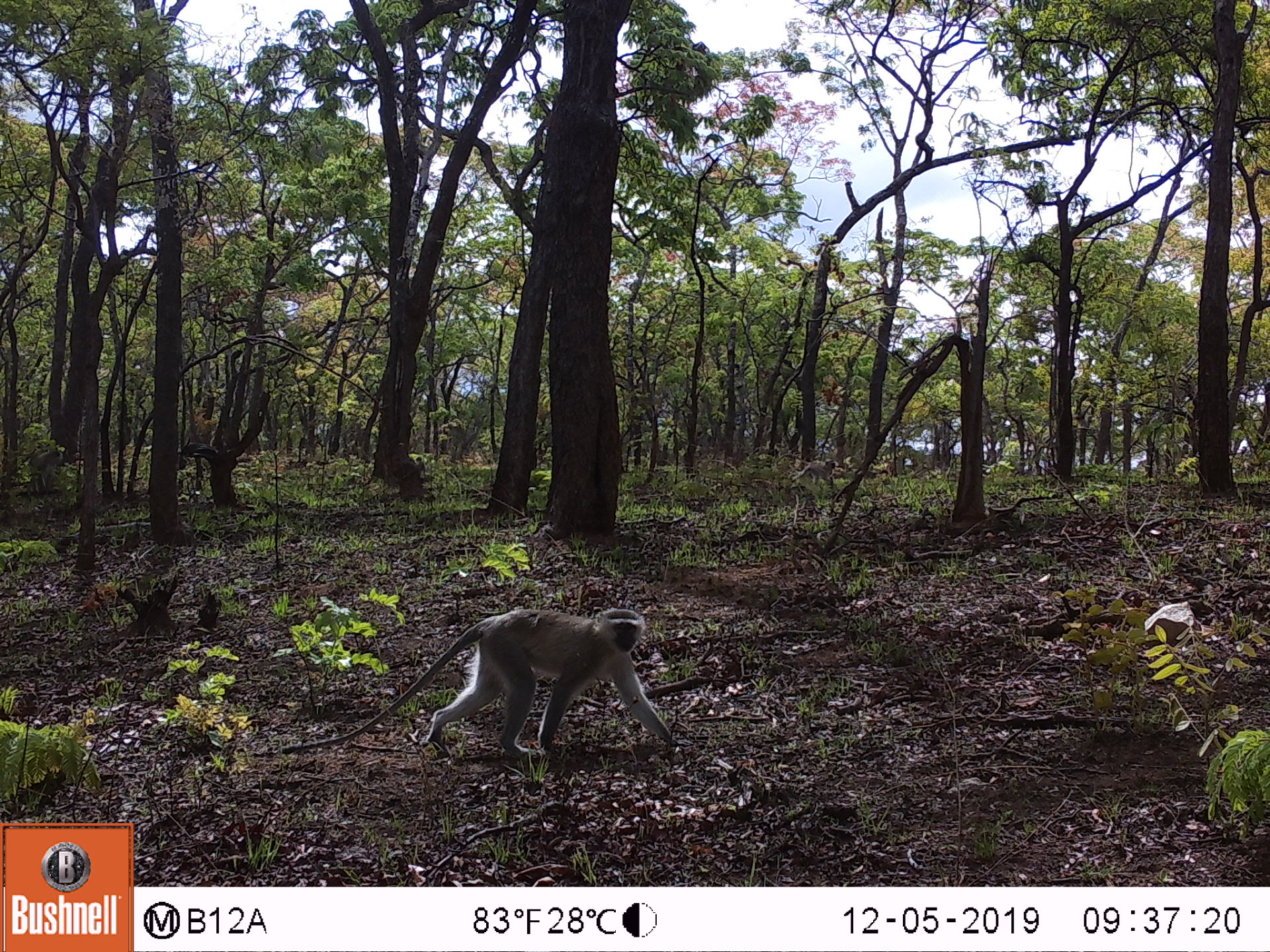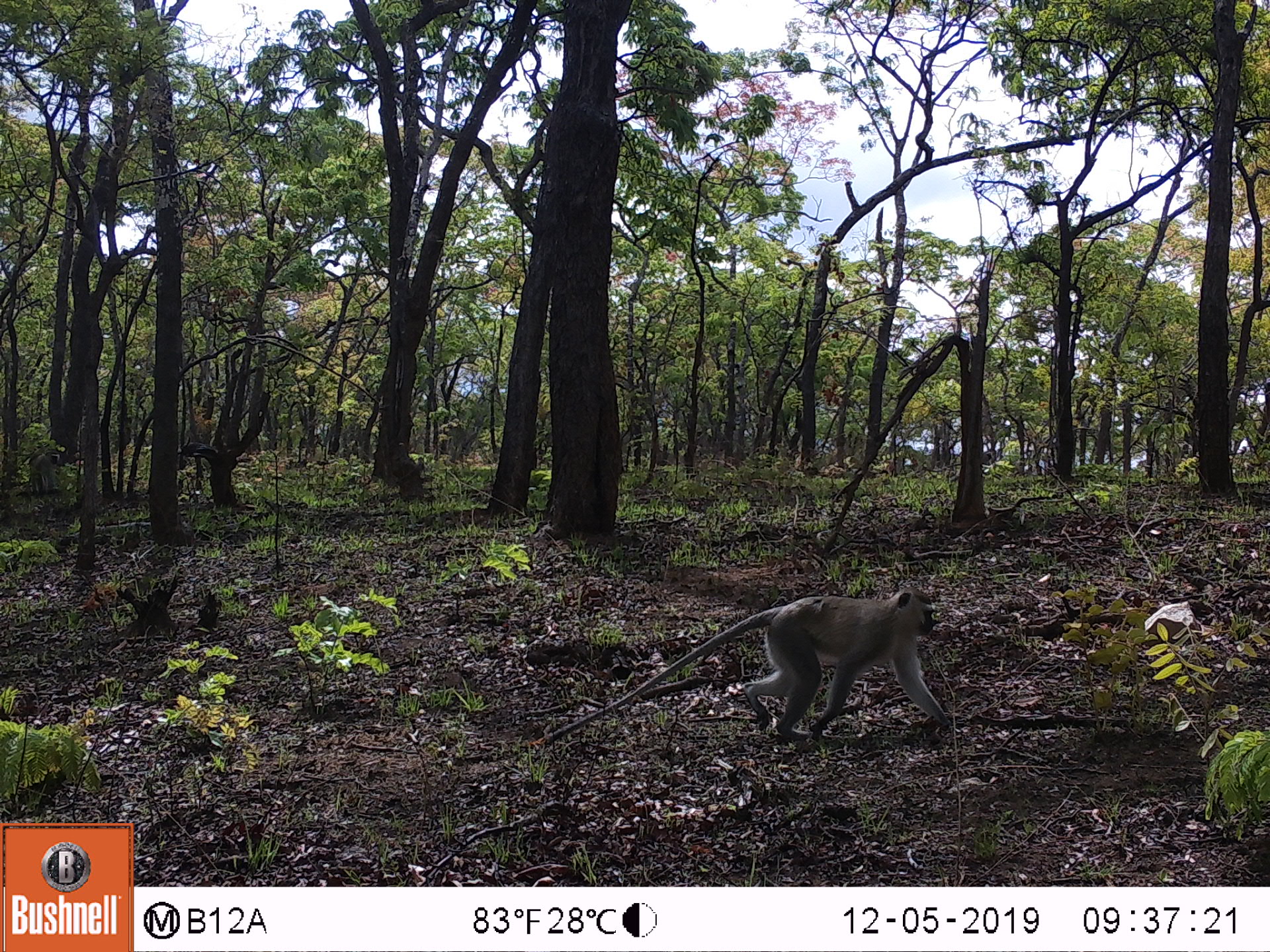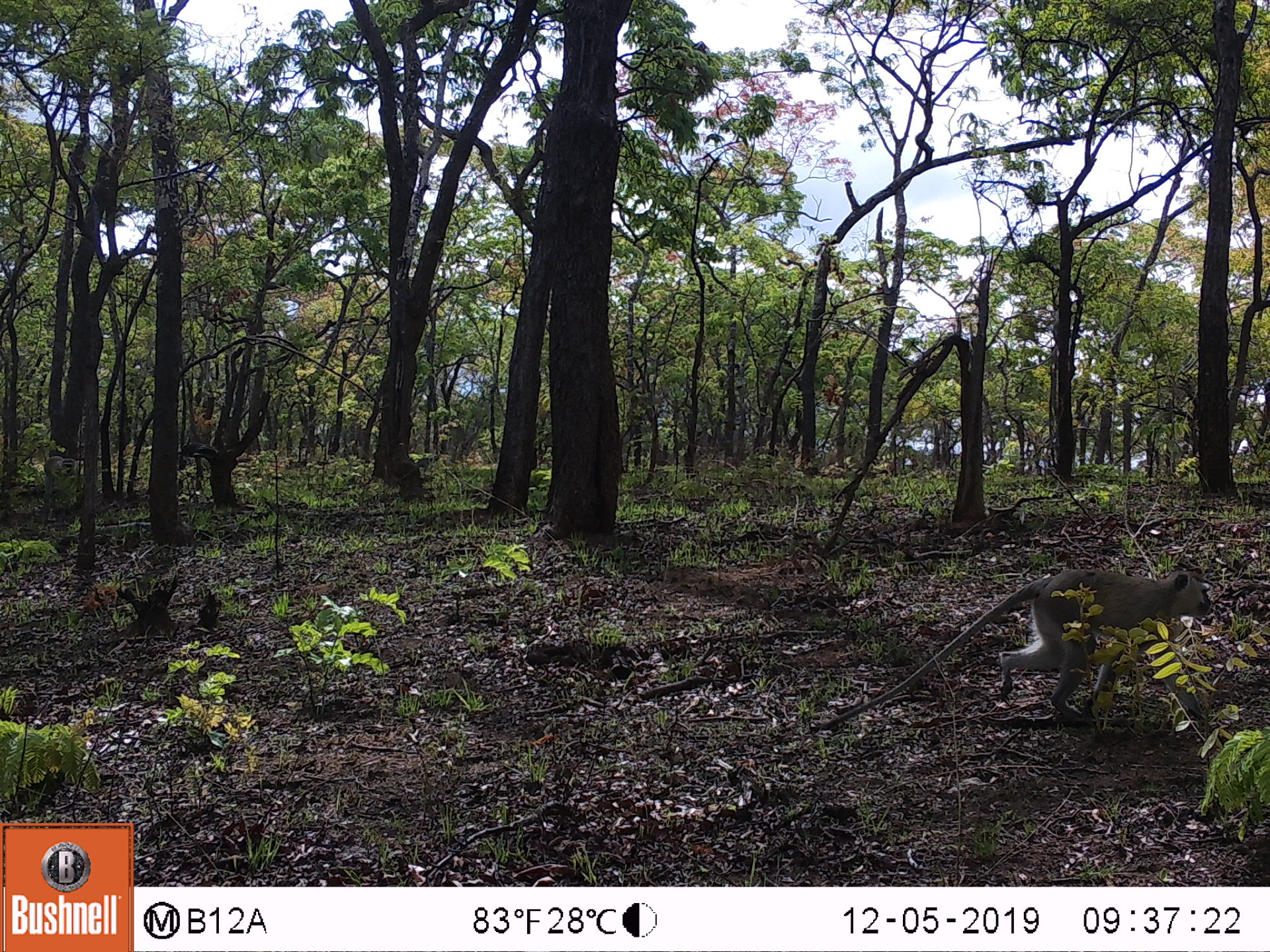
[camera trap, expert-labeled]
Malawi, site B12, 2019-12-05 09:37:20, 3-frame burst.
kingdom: Animalia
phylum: Chordata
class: Mammalia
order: Primates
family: Cercopithecidae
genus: Chlorocebus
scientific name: Chlorocebus pygerythrus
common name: vervet monkey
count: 1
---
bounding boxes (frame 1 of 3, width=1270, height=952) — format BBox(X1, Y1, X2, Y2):
vervet monkey: BBox(285, 609, 681, 757)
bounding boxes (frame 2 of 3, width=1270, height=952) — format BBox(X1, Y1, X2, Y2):
vervet monkey: BBox(526, 582, 949, 755)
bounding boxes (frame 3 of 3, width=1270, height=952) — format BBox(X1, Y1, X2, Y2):
vervet monkey: BBox(833, 562, 1228, 714)